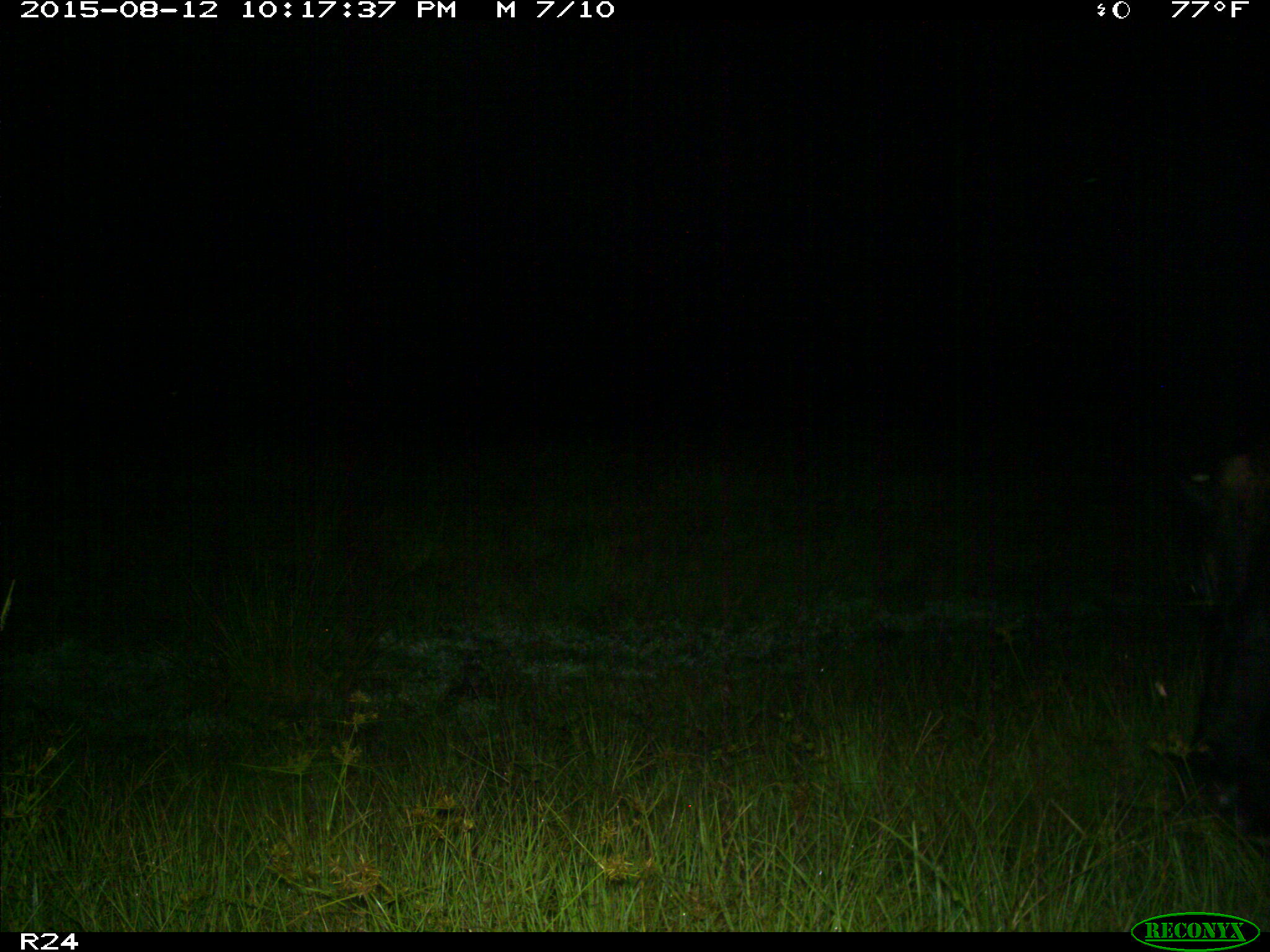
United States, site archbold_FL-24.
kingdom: Animalia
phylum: Chordata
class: Mammalia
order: Artiodactyla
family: Bovidae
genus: Bos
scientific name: Bos taurus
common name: domestic cow